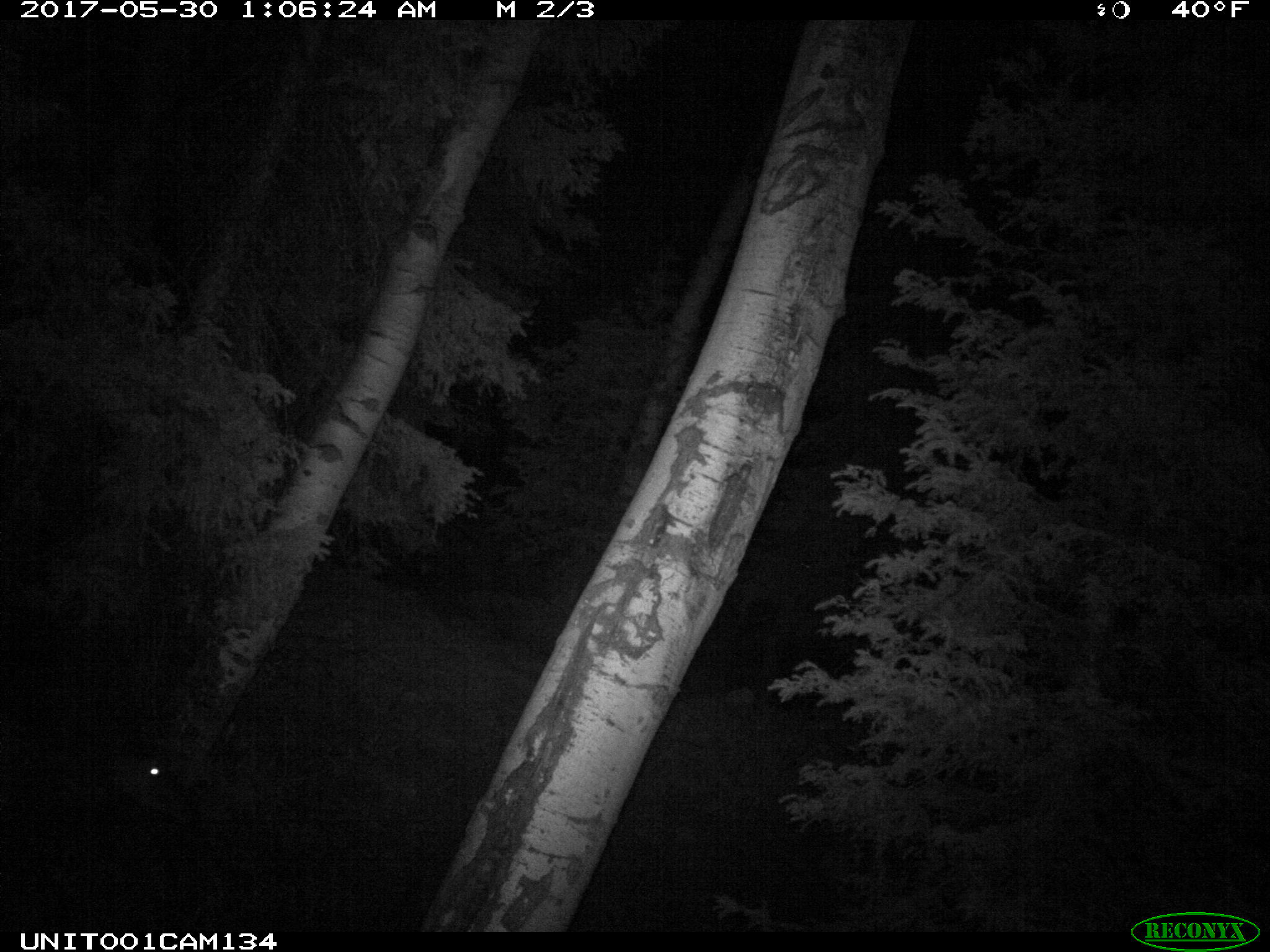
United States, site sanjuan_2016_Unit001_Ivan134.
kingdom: Animalia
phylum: Chordata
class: Mammalia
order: Artiodactyla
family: Cervidae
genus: Cervus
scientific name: Cervus elaphus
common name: red deer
Cervus elaphus (red deer).